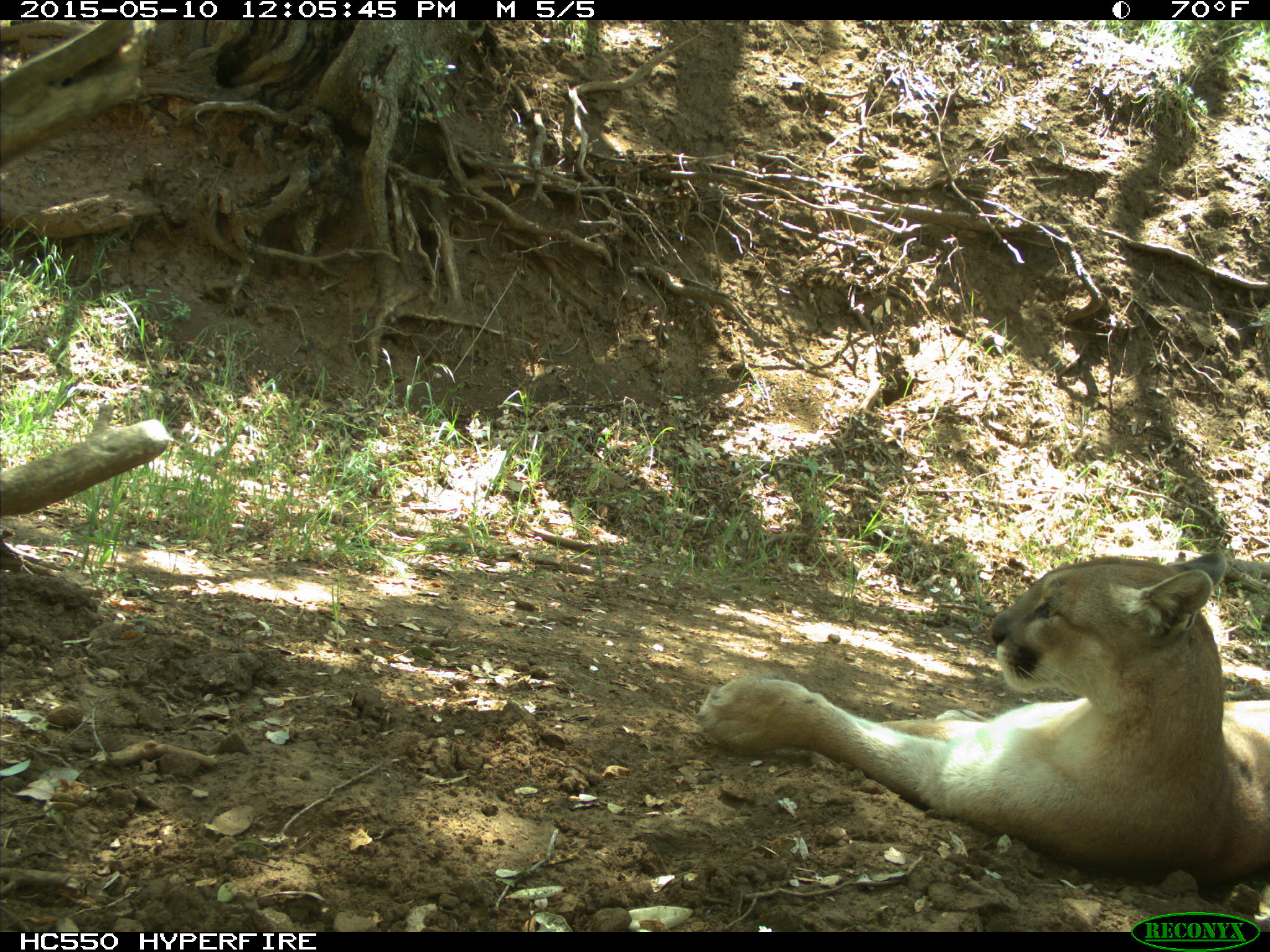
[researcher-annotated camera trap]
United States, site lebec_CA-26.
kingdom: Animalia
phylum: Chordata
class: Mammalia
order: Carnivora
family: Felidae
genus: Puma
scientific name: Puma concolor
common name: mountain lion